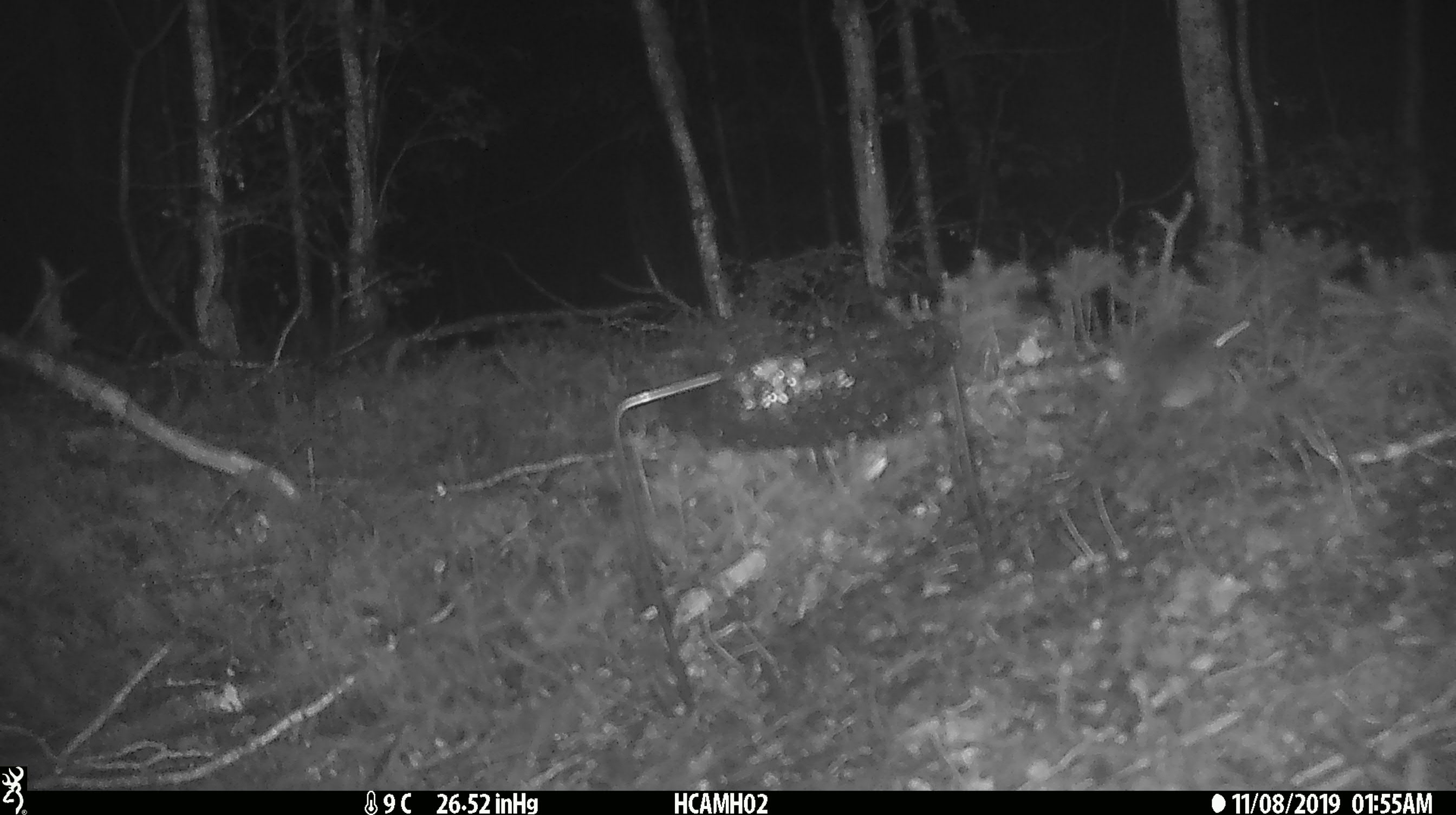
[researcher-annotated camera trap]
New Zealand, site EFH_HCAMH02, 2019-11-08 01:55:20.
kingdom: Animalia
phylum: Chordata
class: Mammalia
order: Rodentia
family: Muridae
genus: Mus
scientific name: Mus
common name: mouse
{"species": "mouse (Mus)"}